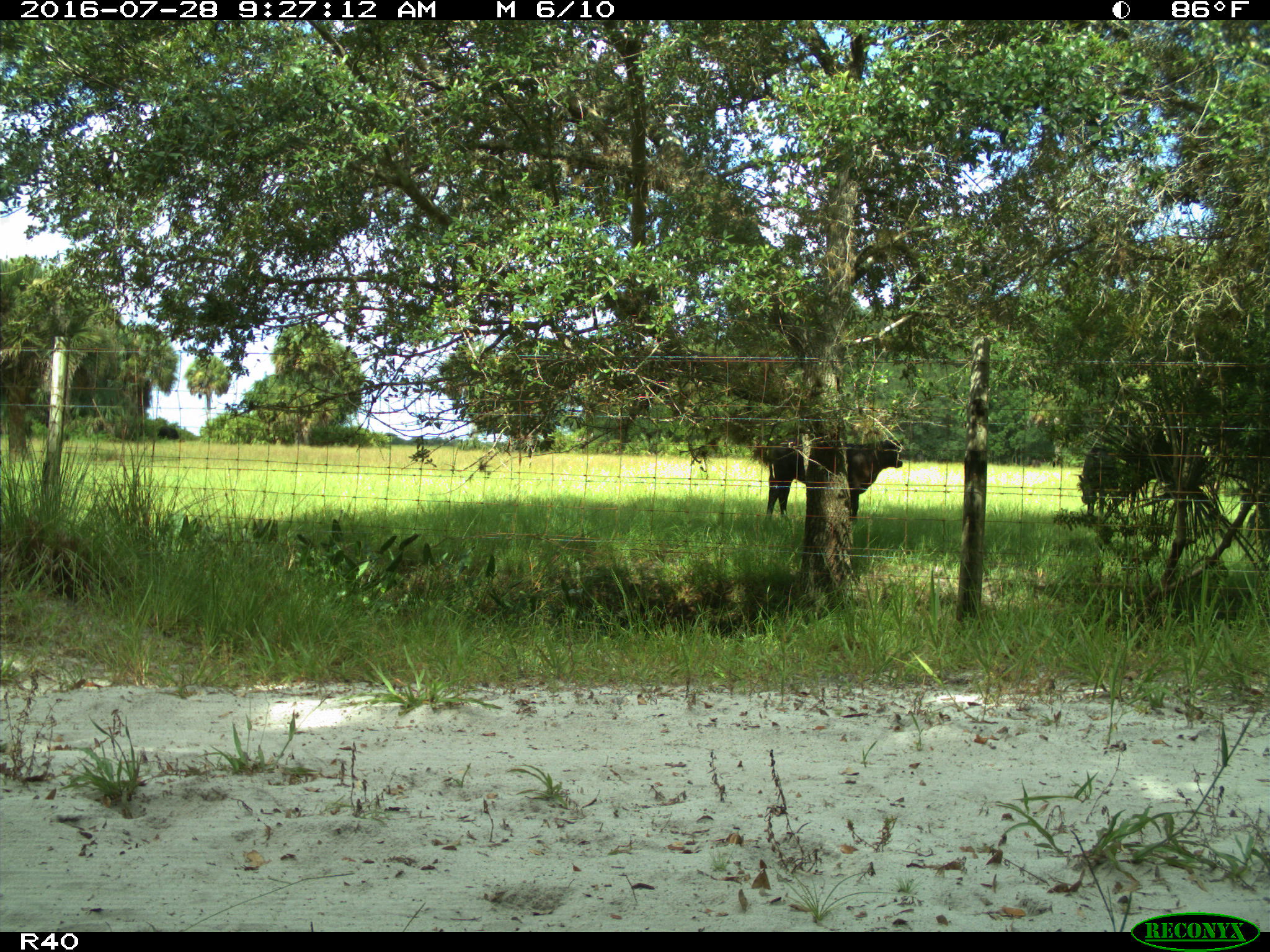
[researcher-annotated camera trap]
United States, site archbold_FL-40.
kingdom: Animalia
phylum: Chordata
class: Mammalia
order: Artiodactyla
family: Bovidae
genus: Bos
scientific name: Bos taurus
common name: domestic cow